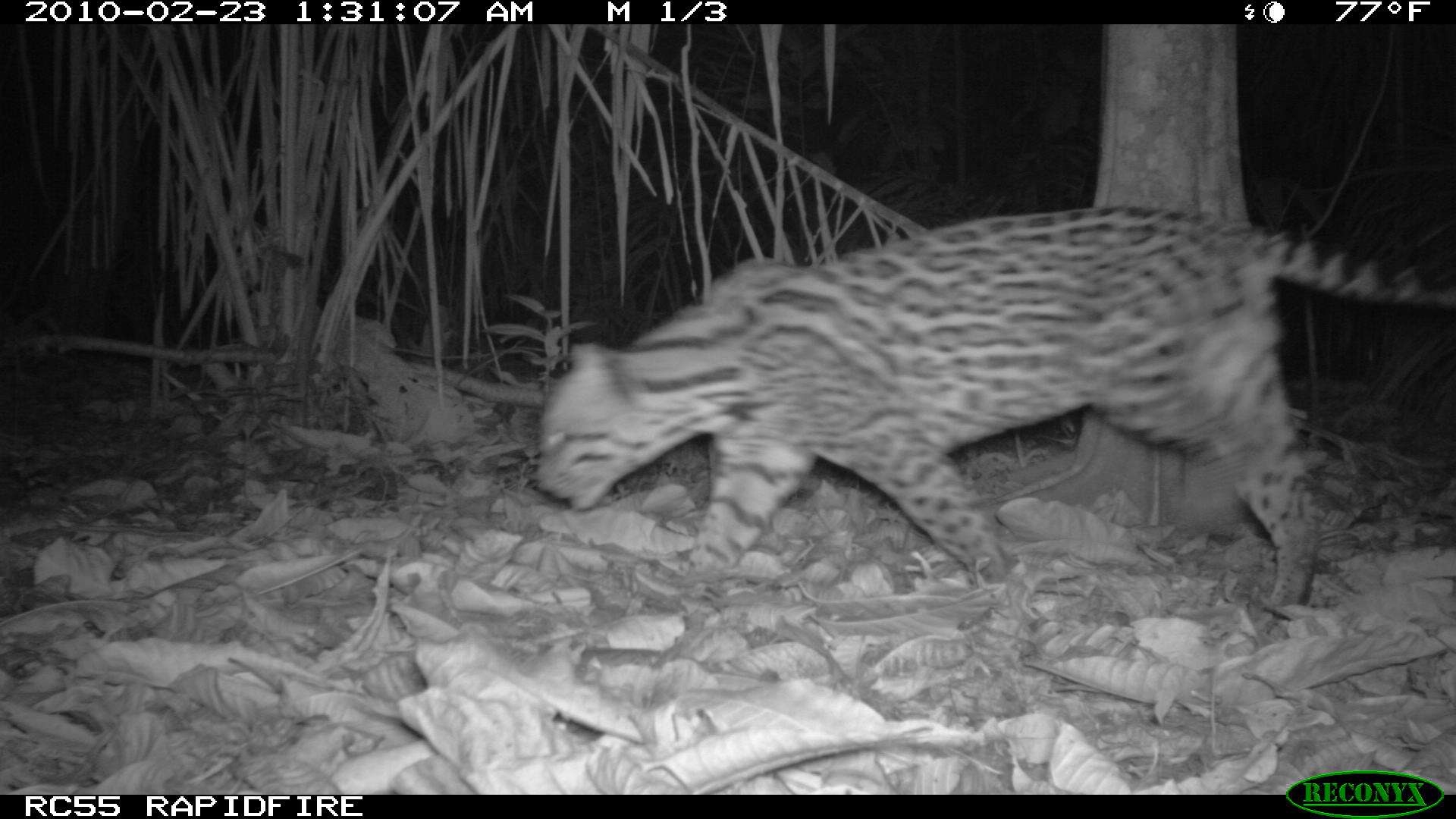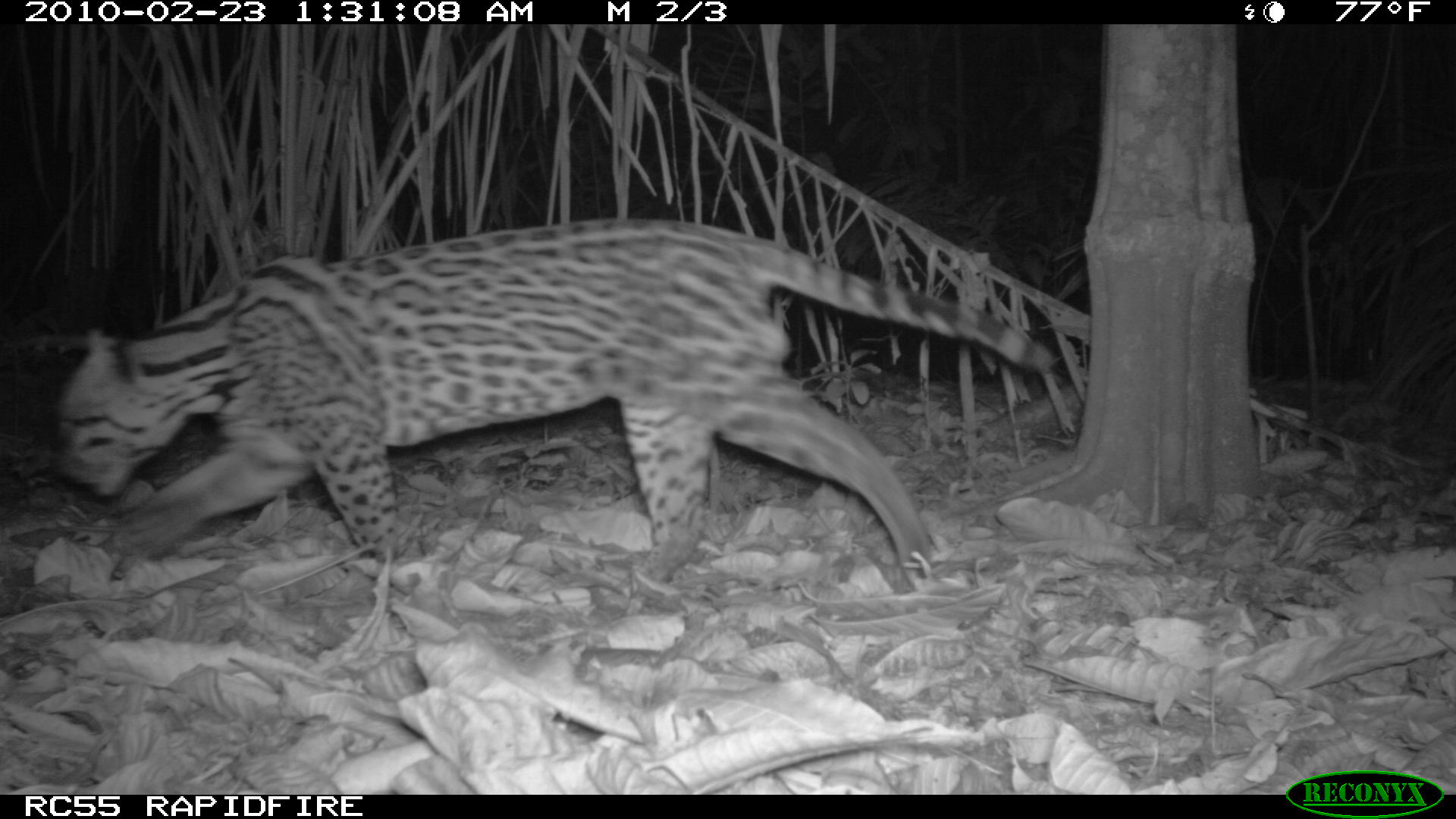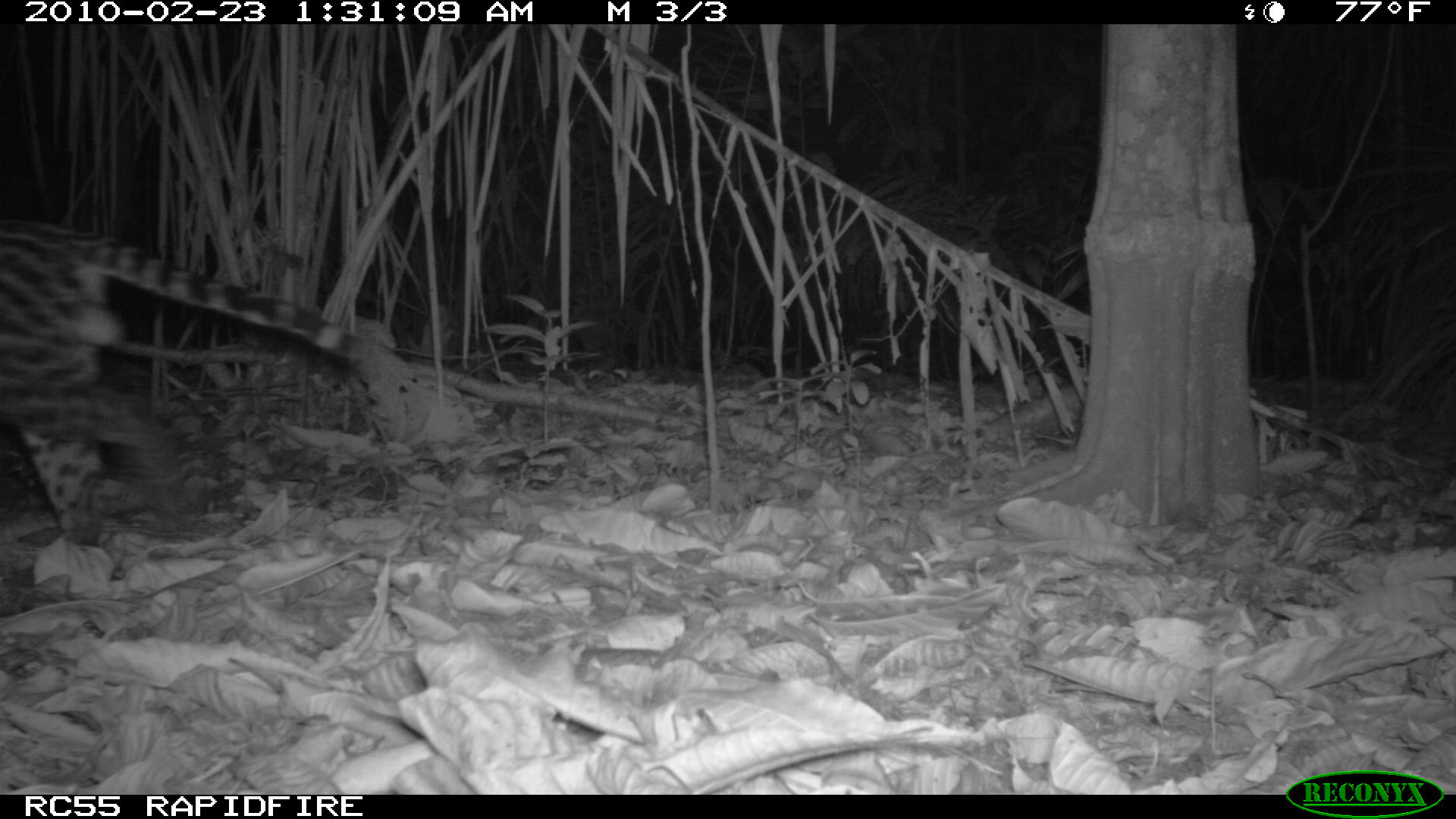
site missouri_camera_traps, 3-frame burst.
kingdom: Animalia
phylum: Chordata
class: Mammalia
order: Carnivora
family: Felidae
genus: Leopardus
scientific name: Leopardus pardalis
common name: ocelot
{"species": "ocelot (Leopardus pardalis)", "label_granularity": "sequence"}